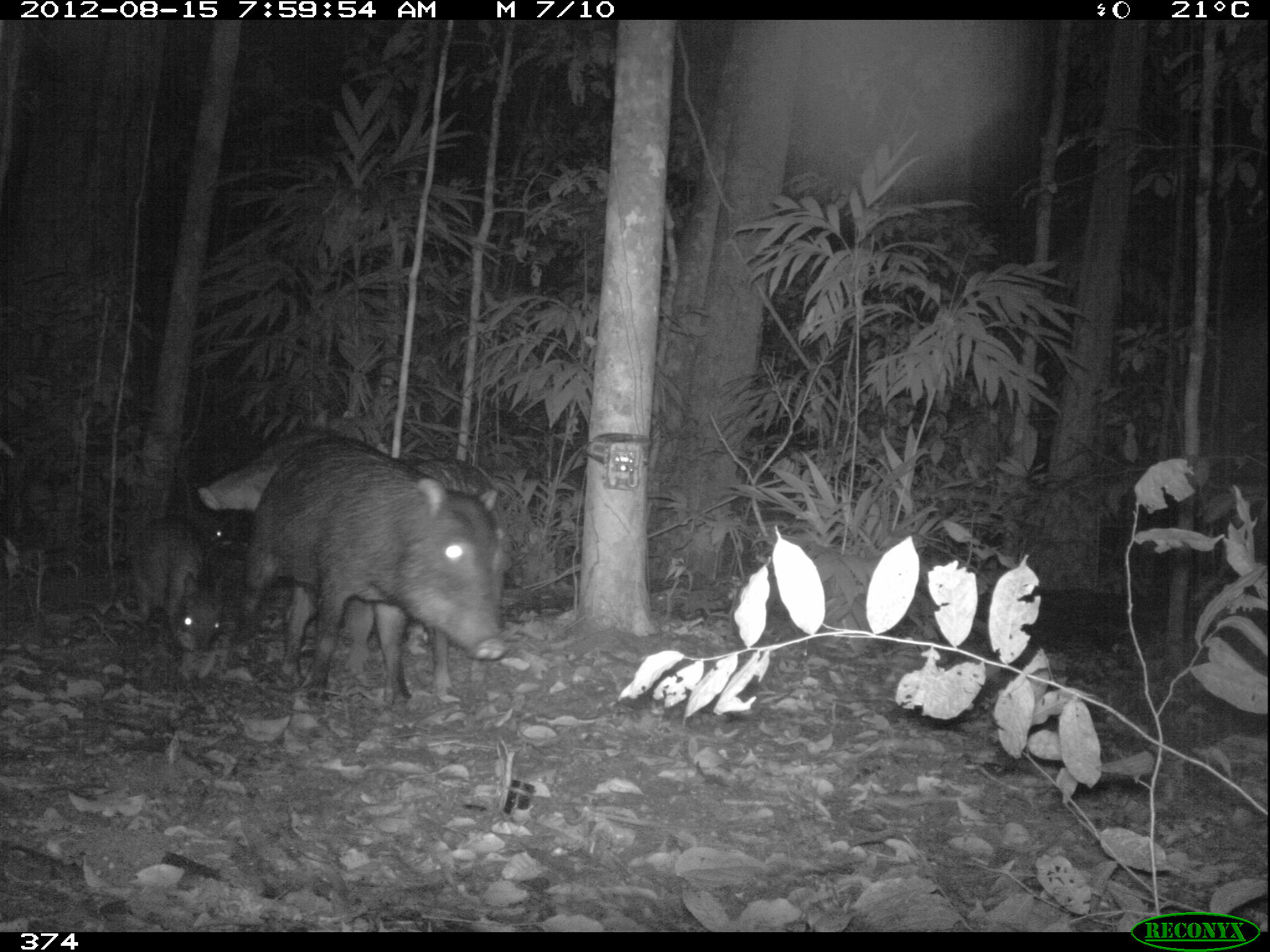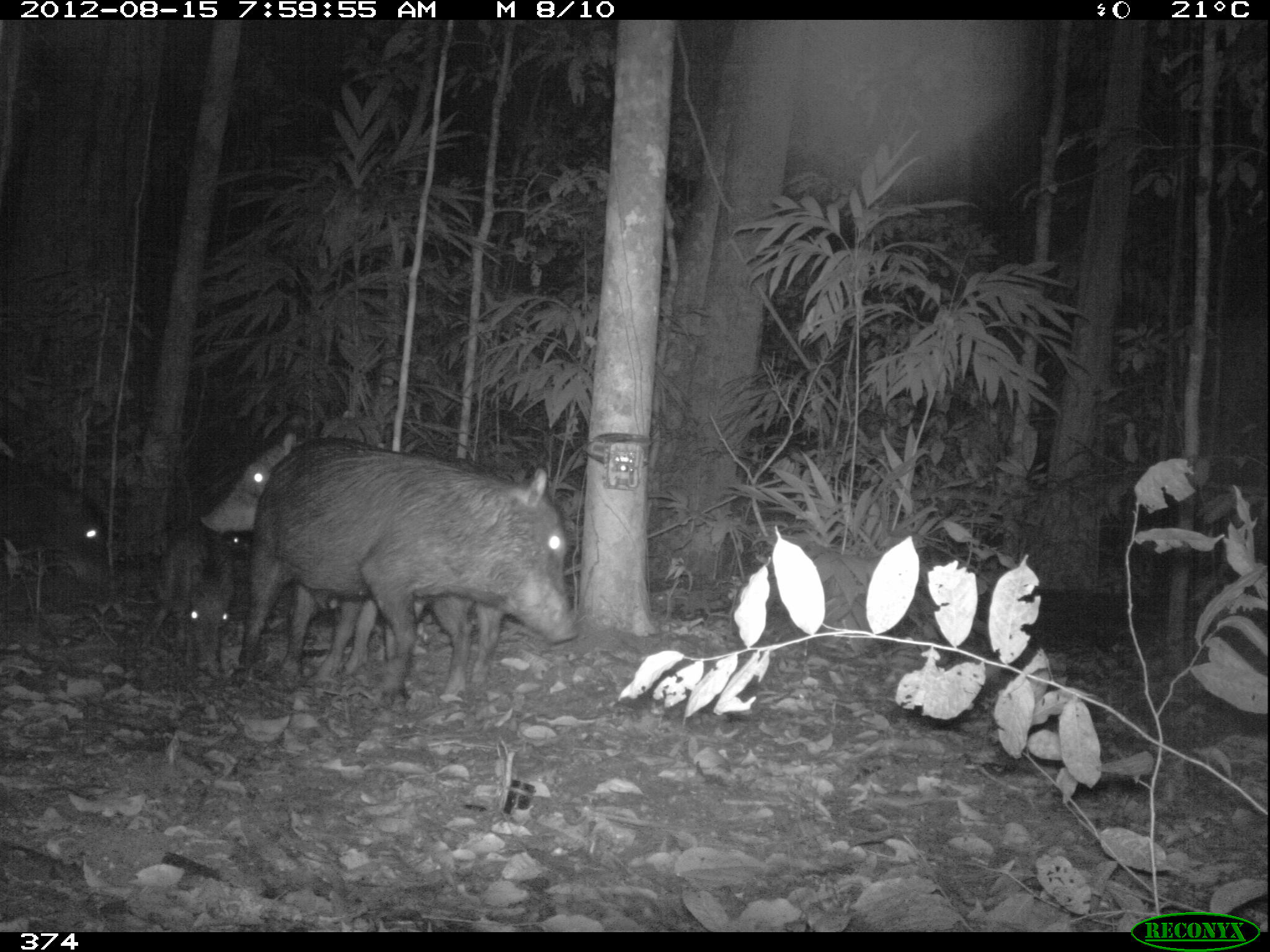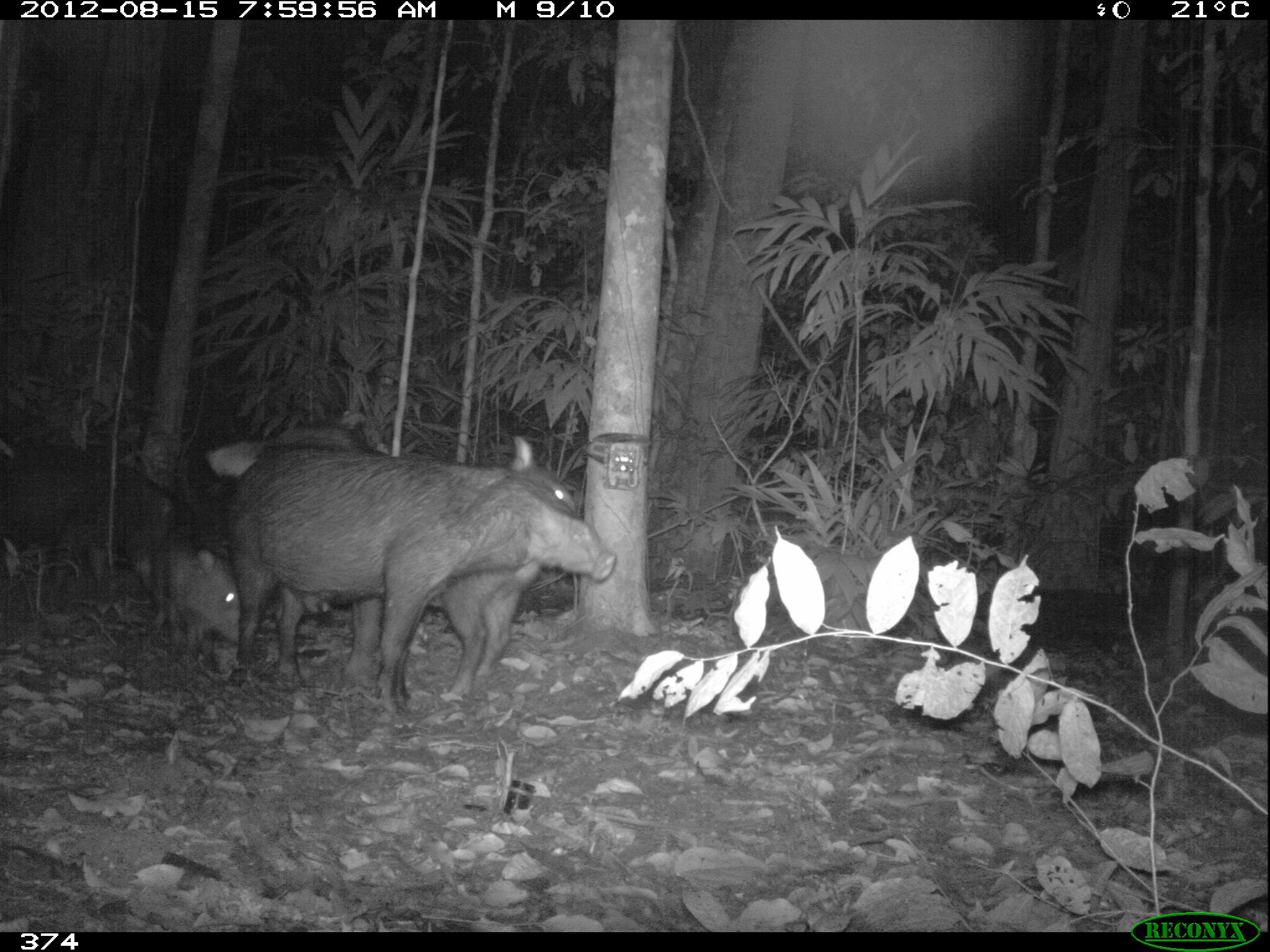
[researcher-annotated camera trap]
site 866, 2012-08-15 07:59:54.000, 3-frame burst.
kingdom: Animalia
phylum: Chordata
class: Mammalia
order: Artiodactyla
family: Tayassuidae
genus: Tayassu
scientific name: Tayassu pecari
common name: white-lipped peccary